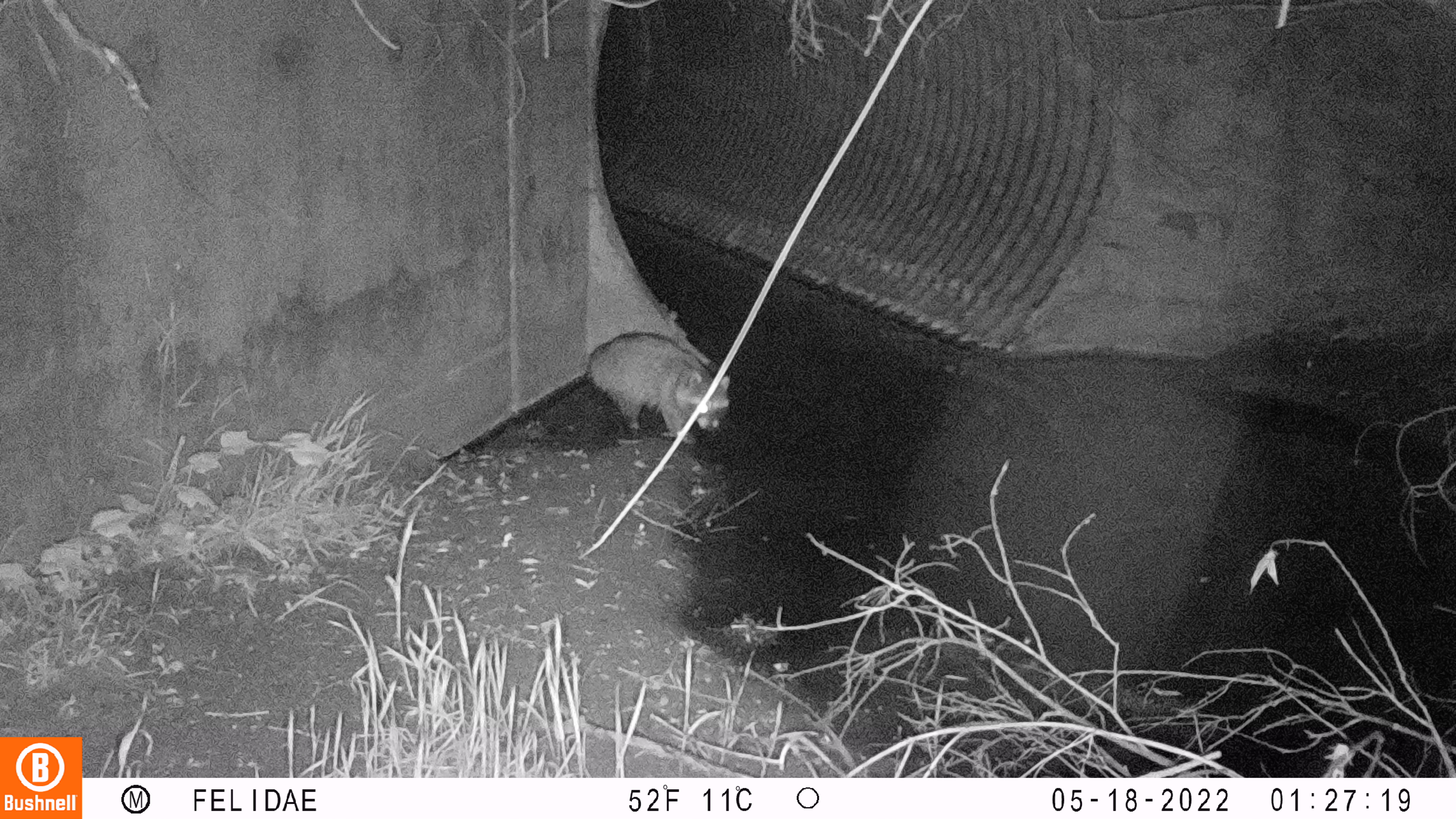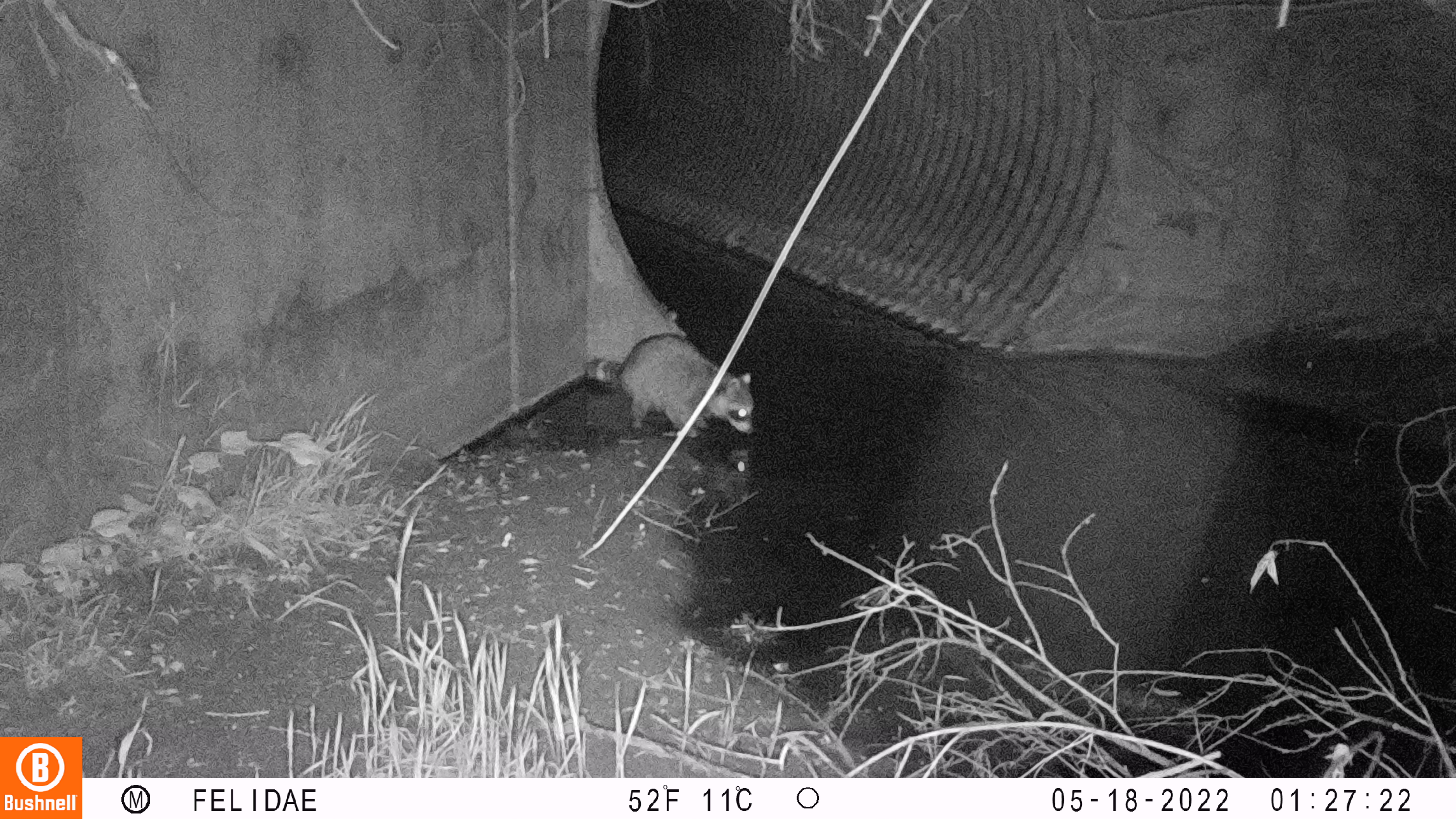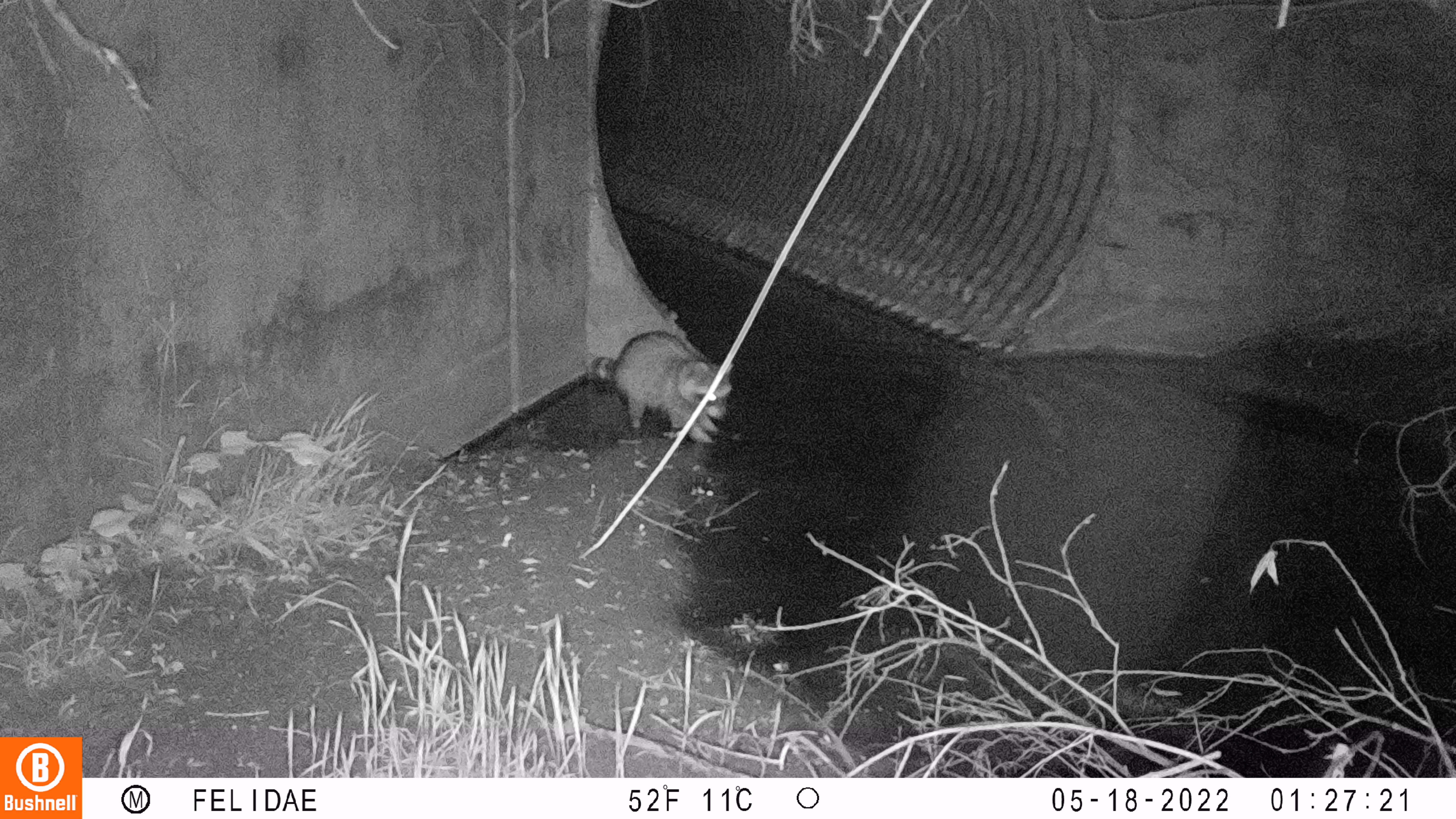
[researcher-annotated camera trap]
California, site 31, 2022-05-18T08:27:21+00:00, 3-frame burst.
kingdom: Animalia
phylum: Chordata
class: Mammalia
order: Carnivora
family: Procyonidae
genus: Procyon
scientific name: Procyon lotor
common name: raccoon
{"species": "raccoon (Procyon lotor)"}